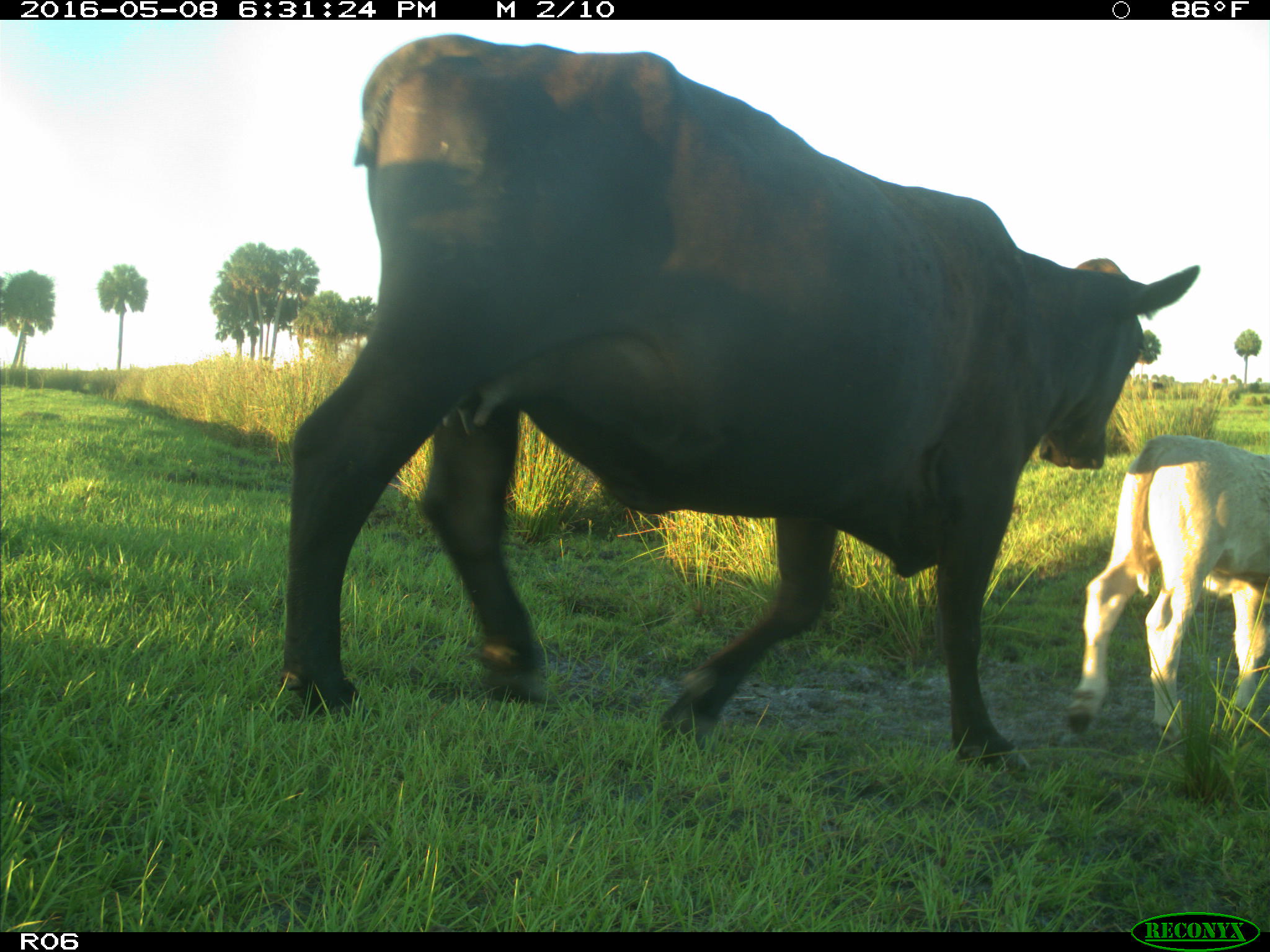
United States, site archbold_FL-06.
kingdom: Animalia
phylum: Chordata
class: Mammalia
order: Artiodactyla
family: Bovidae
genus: Bos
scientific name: Bos taurus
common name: domestic cow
Bos taurus (domestic cow).